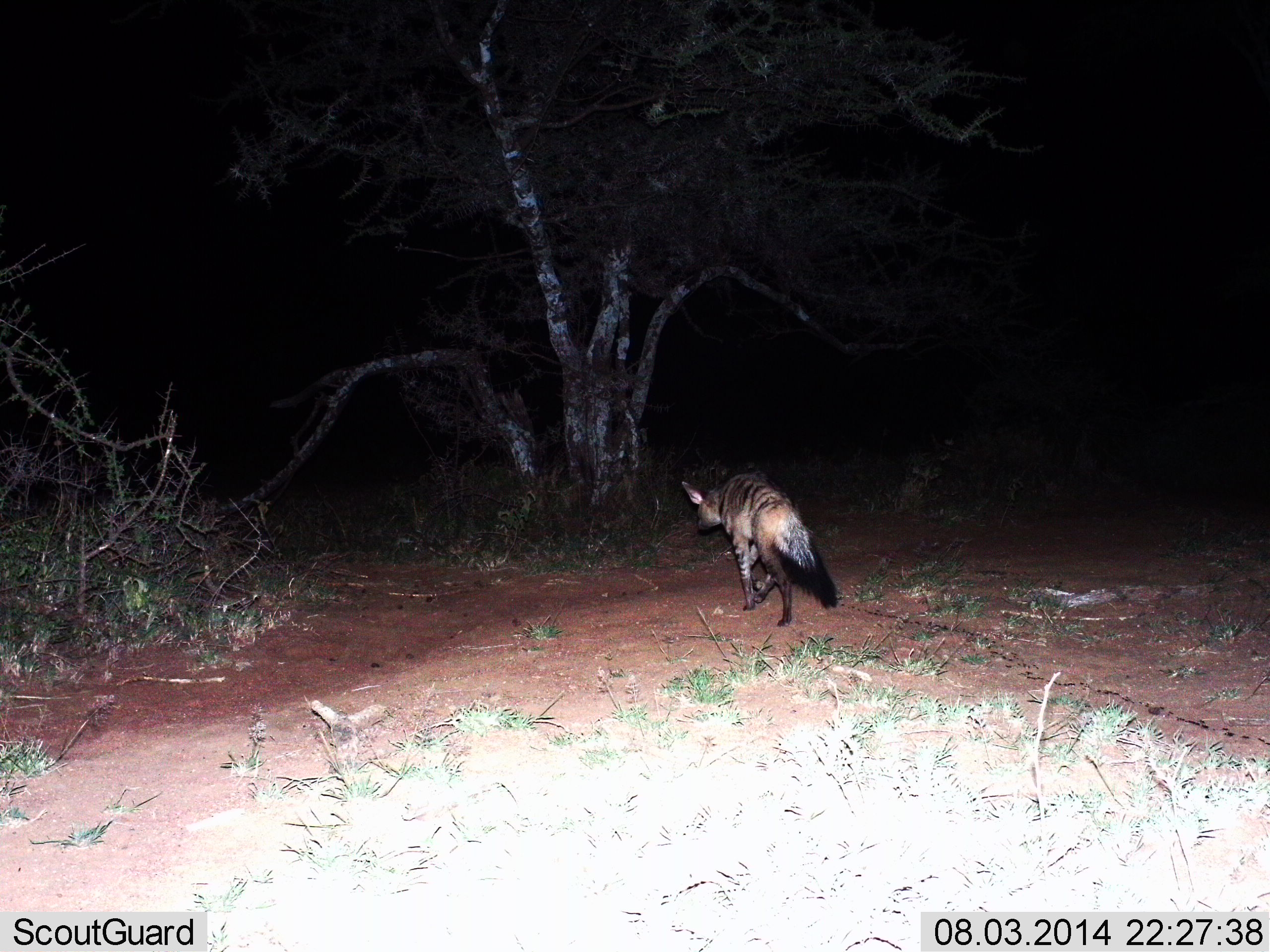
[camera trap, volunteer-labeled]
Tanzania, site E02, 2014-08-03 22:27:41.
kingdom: Animalia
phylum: Chordata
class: Mammalia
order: Carnivora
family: Hyaenidae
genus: Proteles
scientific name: Proteles cristatus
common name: aardwolf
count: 1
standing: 0%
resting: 0%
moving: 100%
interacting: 0%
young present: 0%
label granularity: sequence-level